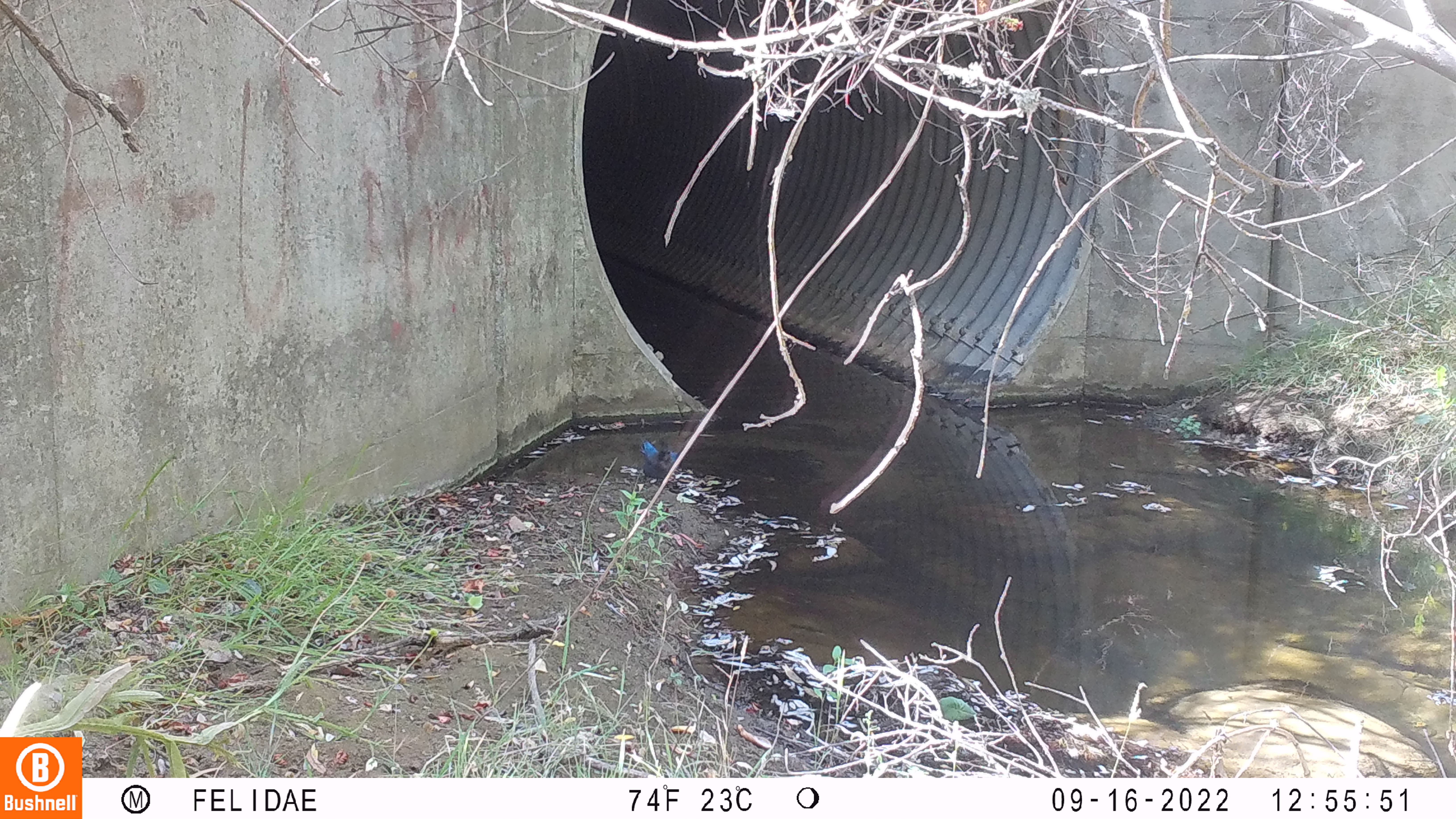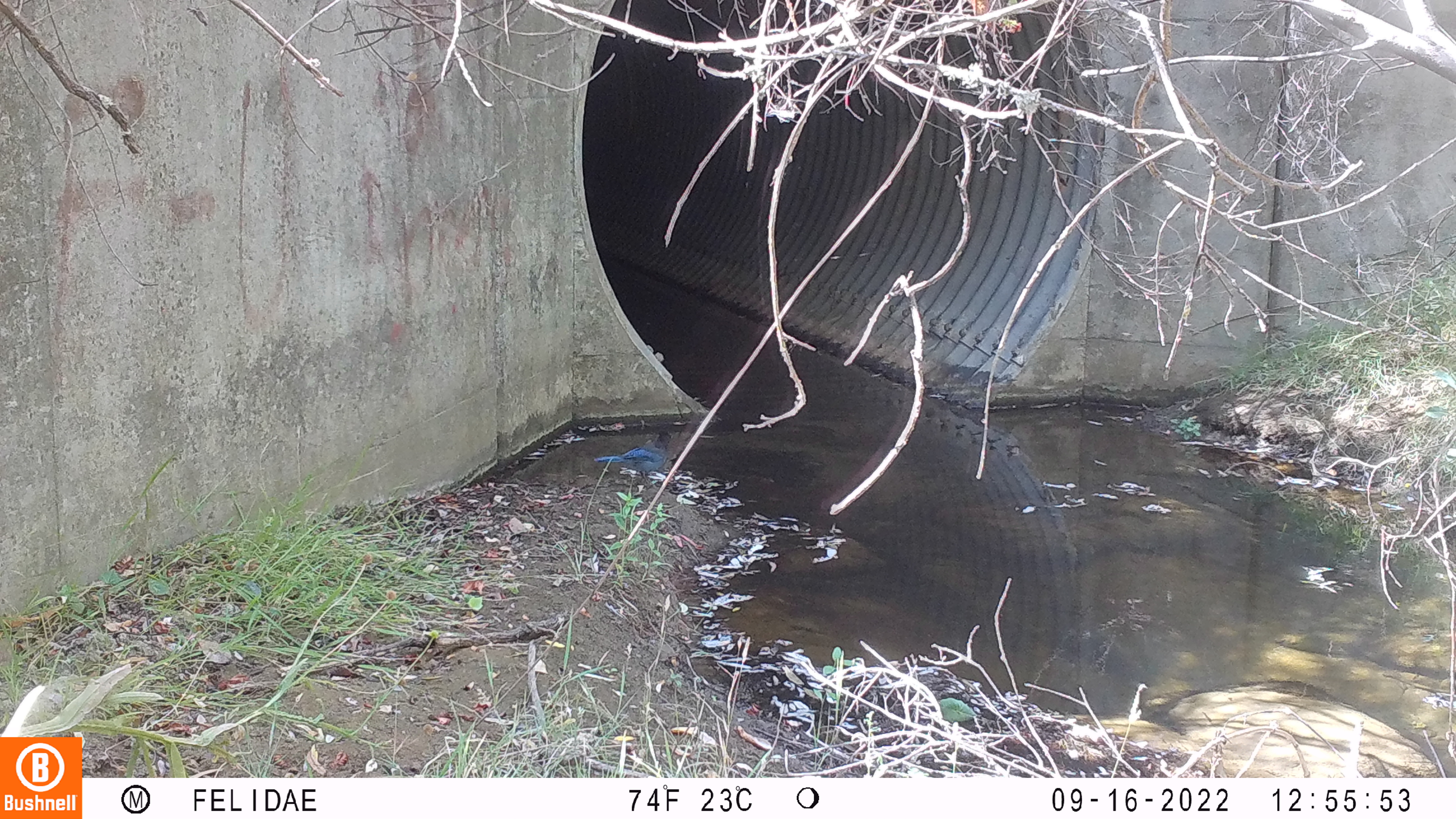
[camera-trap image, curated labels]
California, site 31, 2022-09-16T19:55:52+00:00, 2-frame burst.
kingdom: Animalia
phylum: Chordata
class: Aves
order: Passeriformes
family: Corvidae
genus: Cyanocitta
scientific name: Cyanocitta stelleri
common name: steller's jay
Steller's jay (Cyanocitta stelleri).